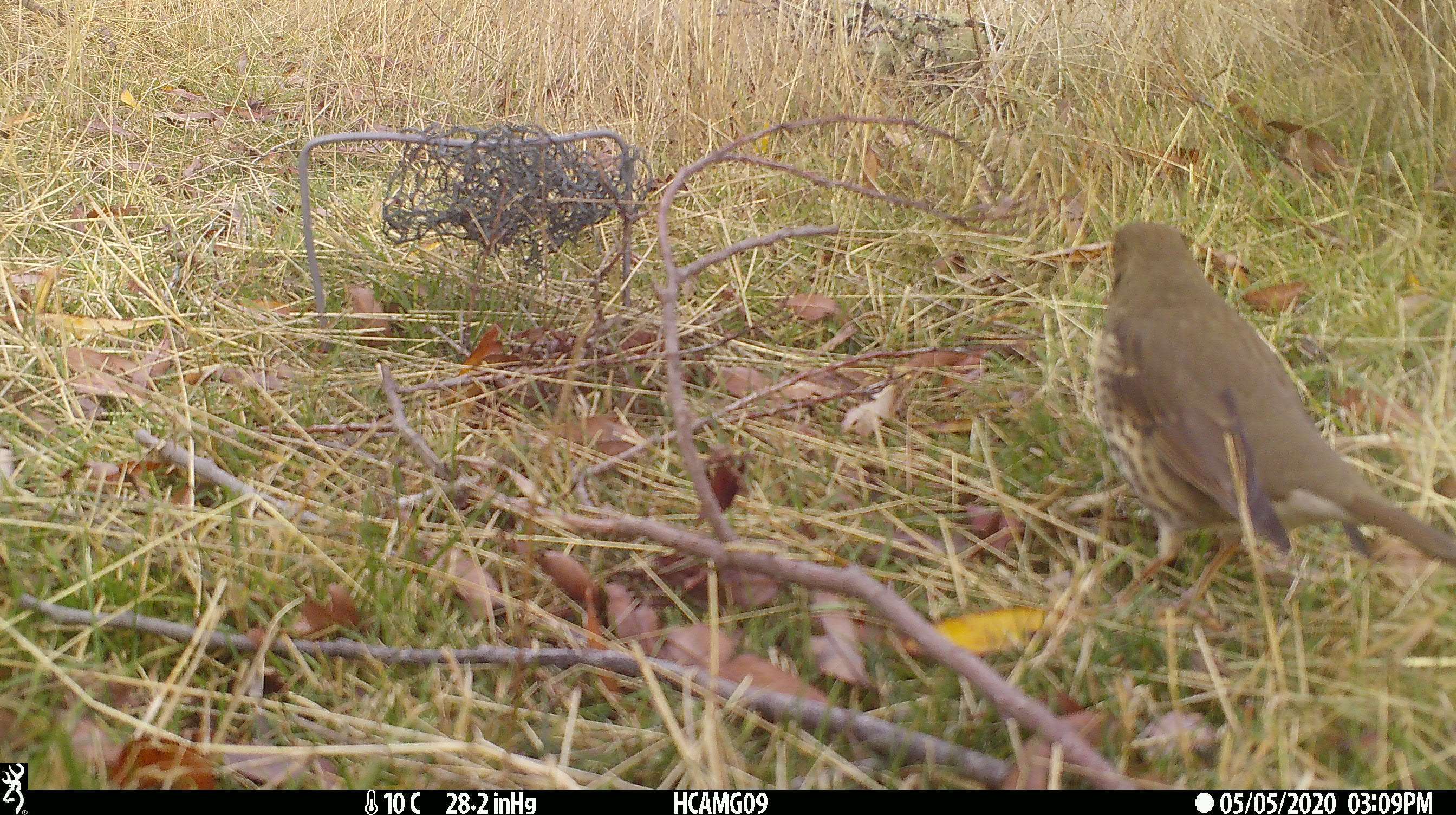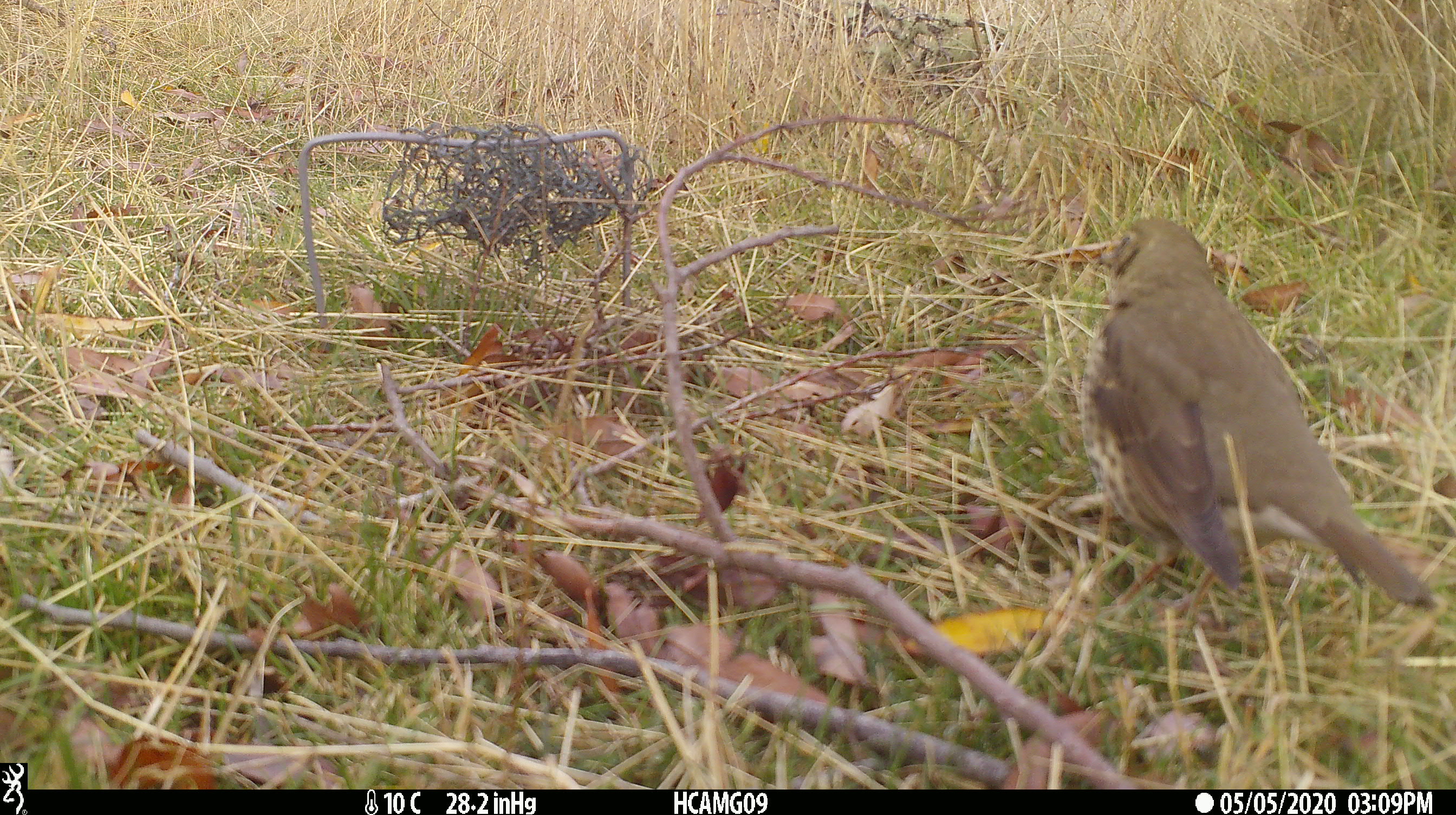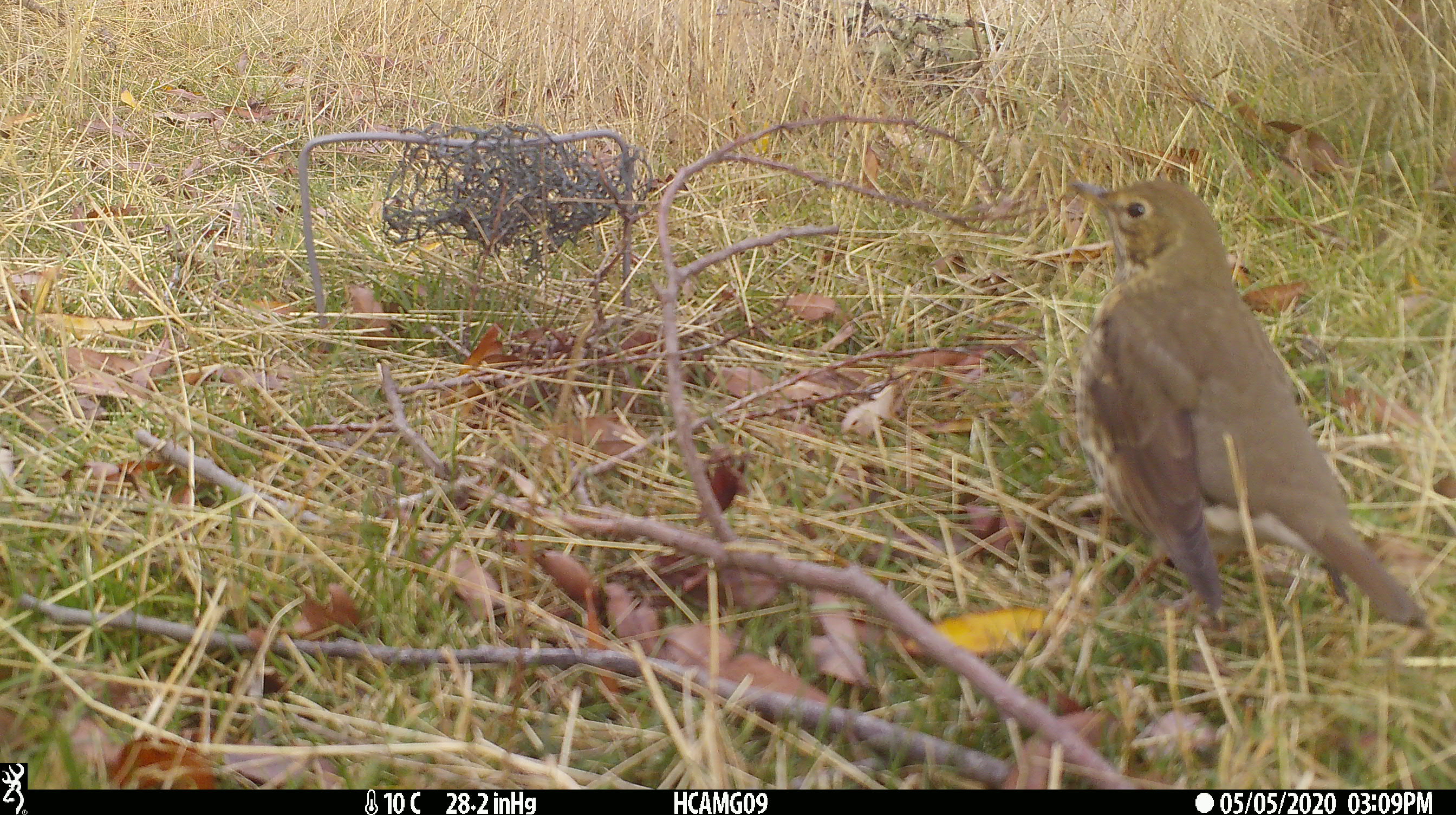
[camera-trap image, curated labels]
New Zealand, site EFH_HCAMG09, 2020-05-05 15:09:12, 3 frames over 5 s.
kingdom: Animalia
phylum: Chordata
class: Aves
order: Passeriformes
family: Turdidae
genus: Turdus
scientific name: Turdus philomelos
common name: song thrush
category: thrush